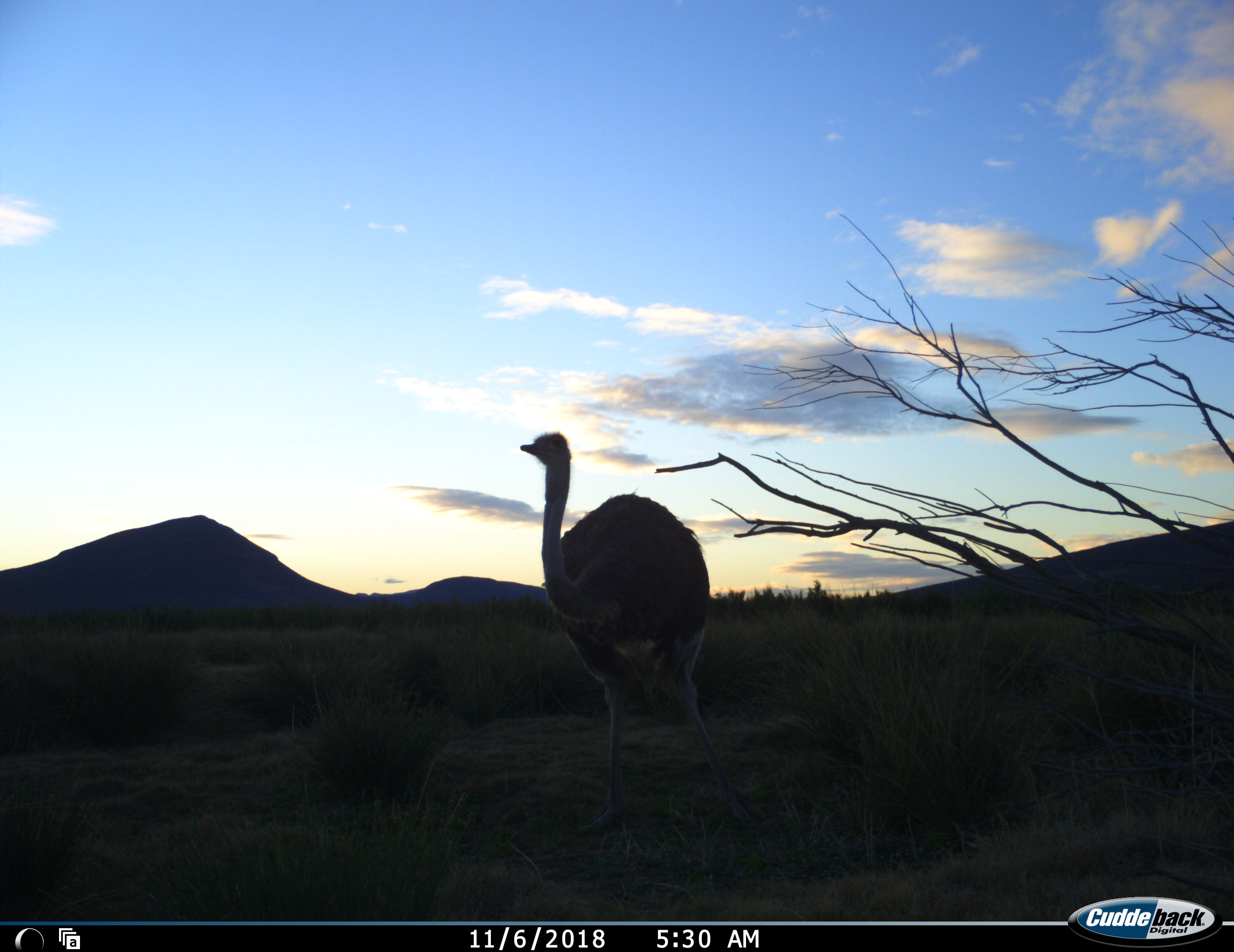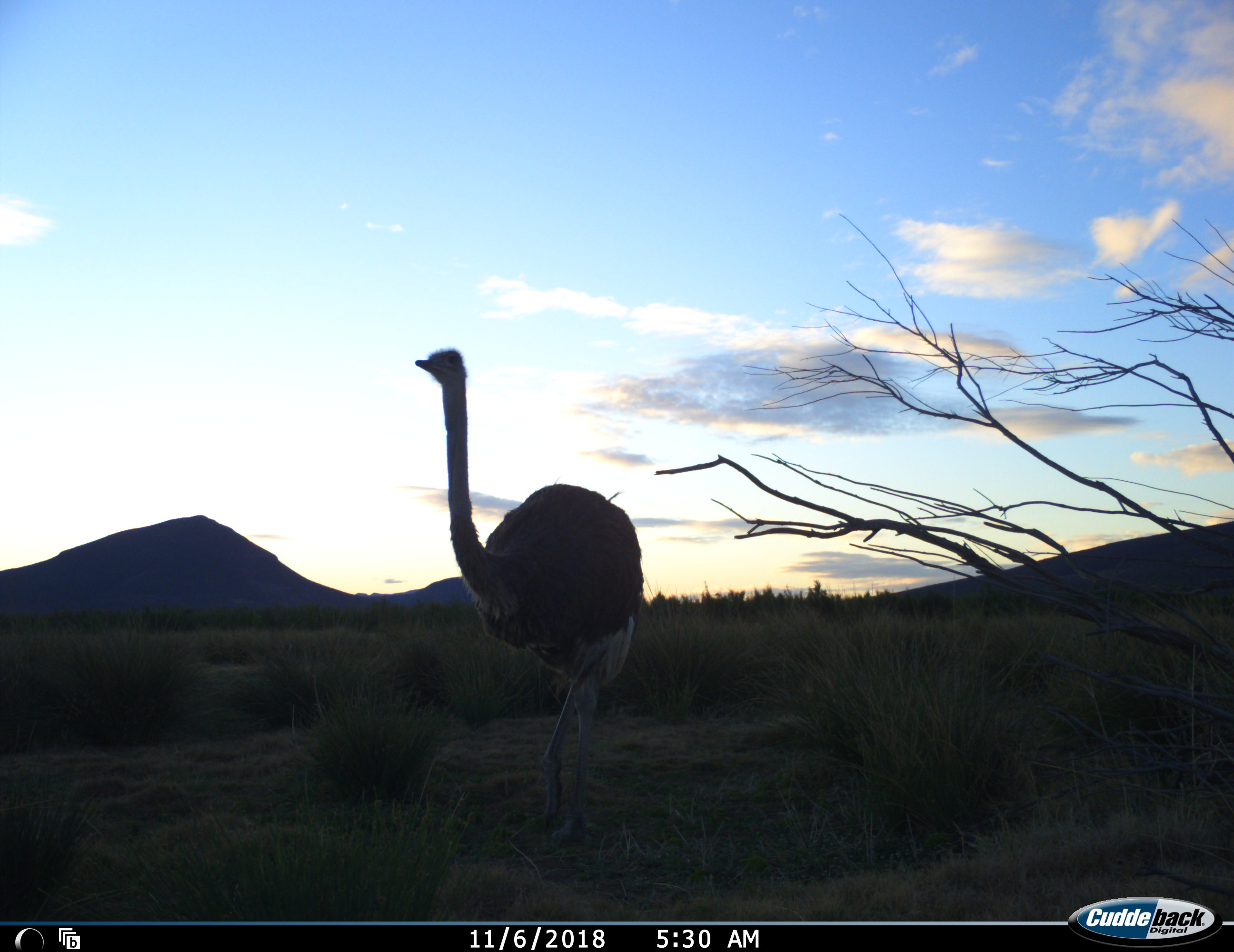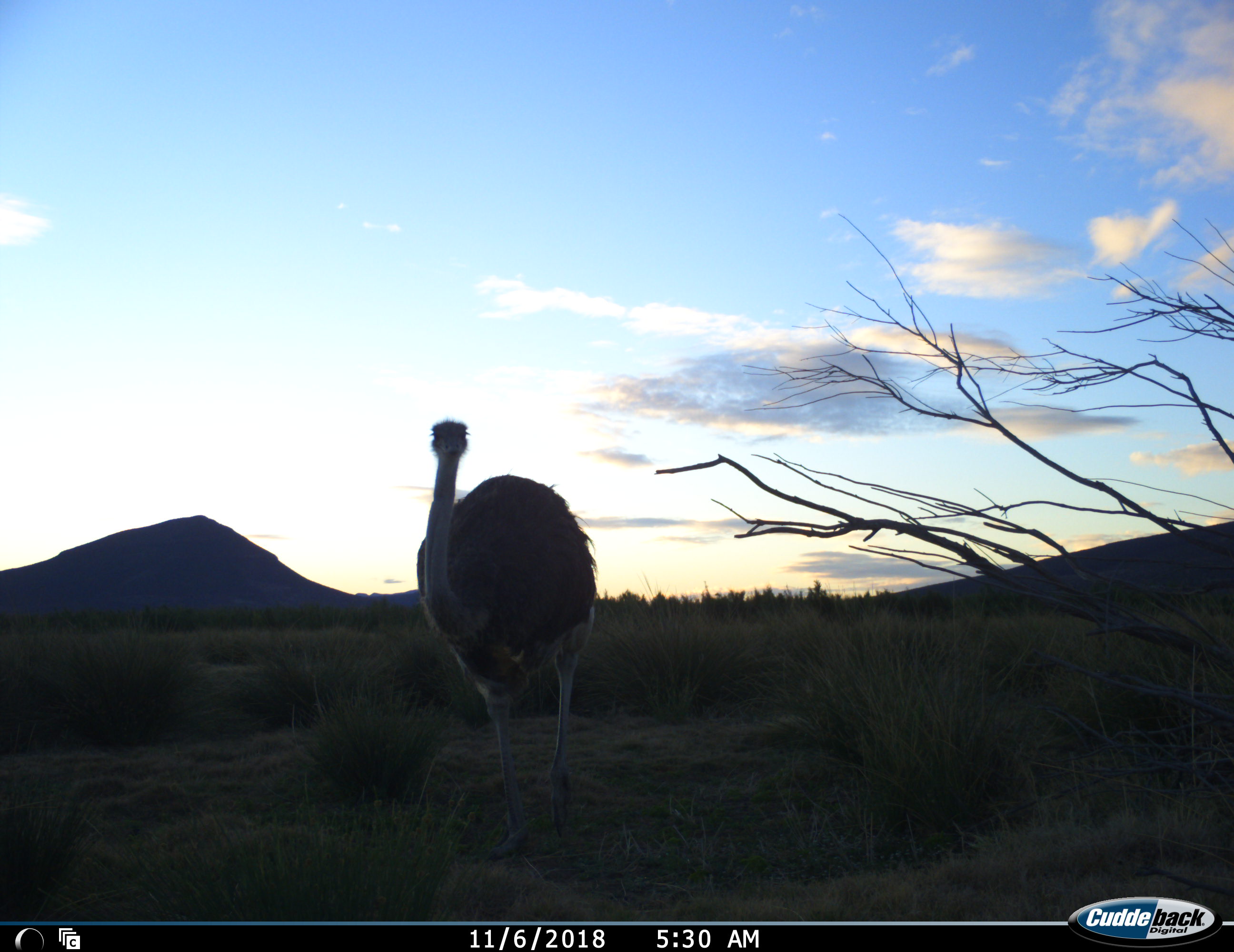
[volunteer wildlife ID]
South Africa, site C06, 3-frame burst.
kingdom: Animalia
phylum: Chordata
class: Aves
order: Struthioniformes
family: Struthionidae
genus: Struthio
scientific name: Struthio camelus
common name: ostrich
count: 1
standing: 11%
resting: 0%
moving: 89%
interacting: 0%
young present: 0%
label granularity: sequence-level